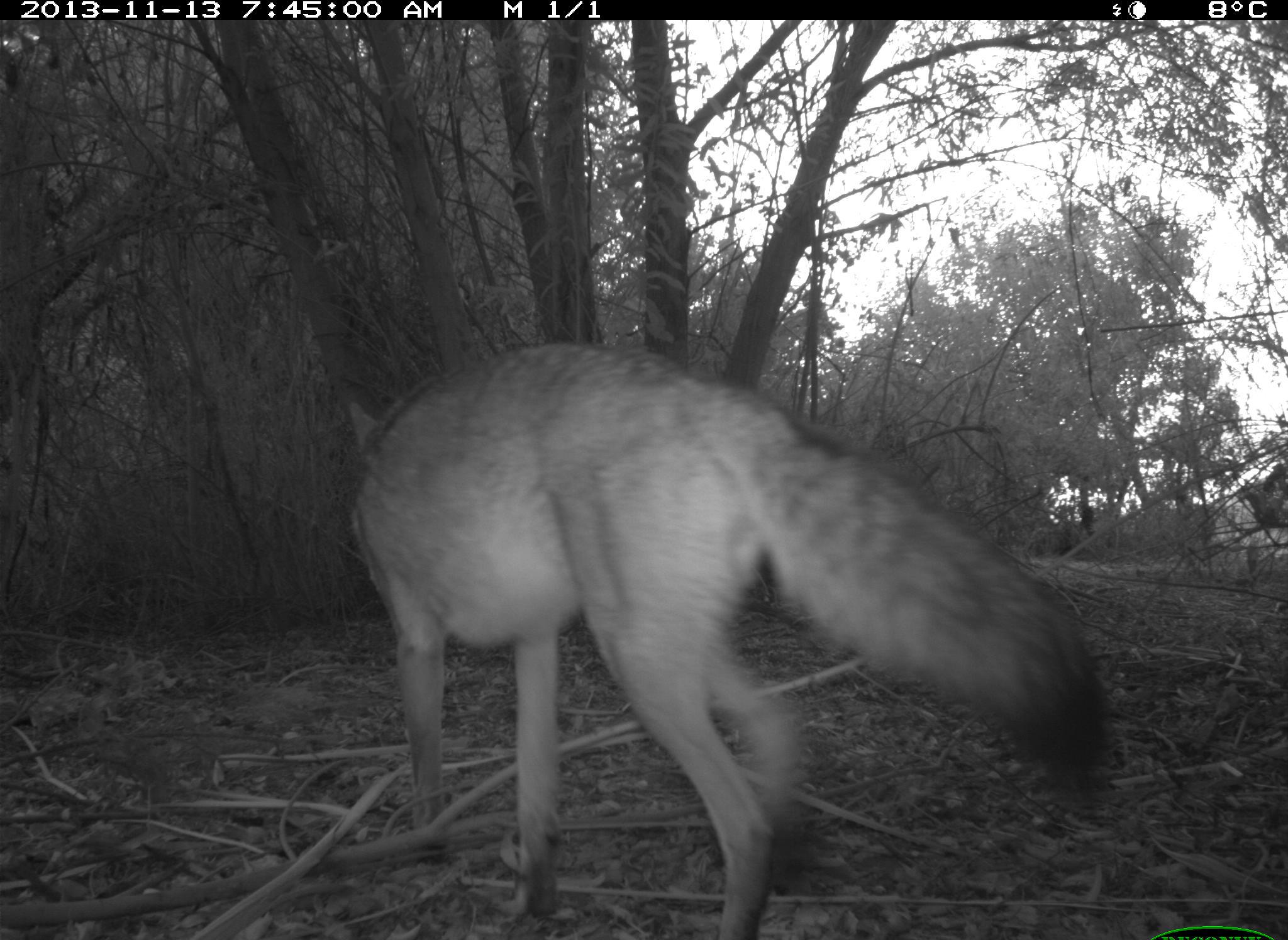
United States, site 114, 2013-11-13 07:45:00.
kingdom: Animalia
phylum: Chordata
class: Mammalia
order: Carnivora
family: Canidae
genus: Canis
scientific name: Canis latrans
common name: coyote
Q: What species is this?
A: Coyote (Canis latrans).